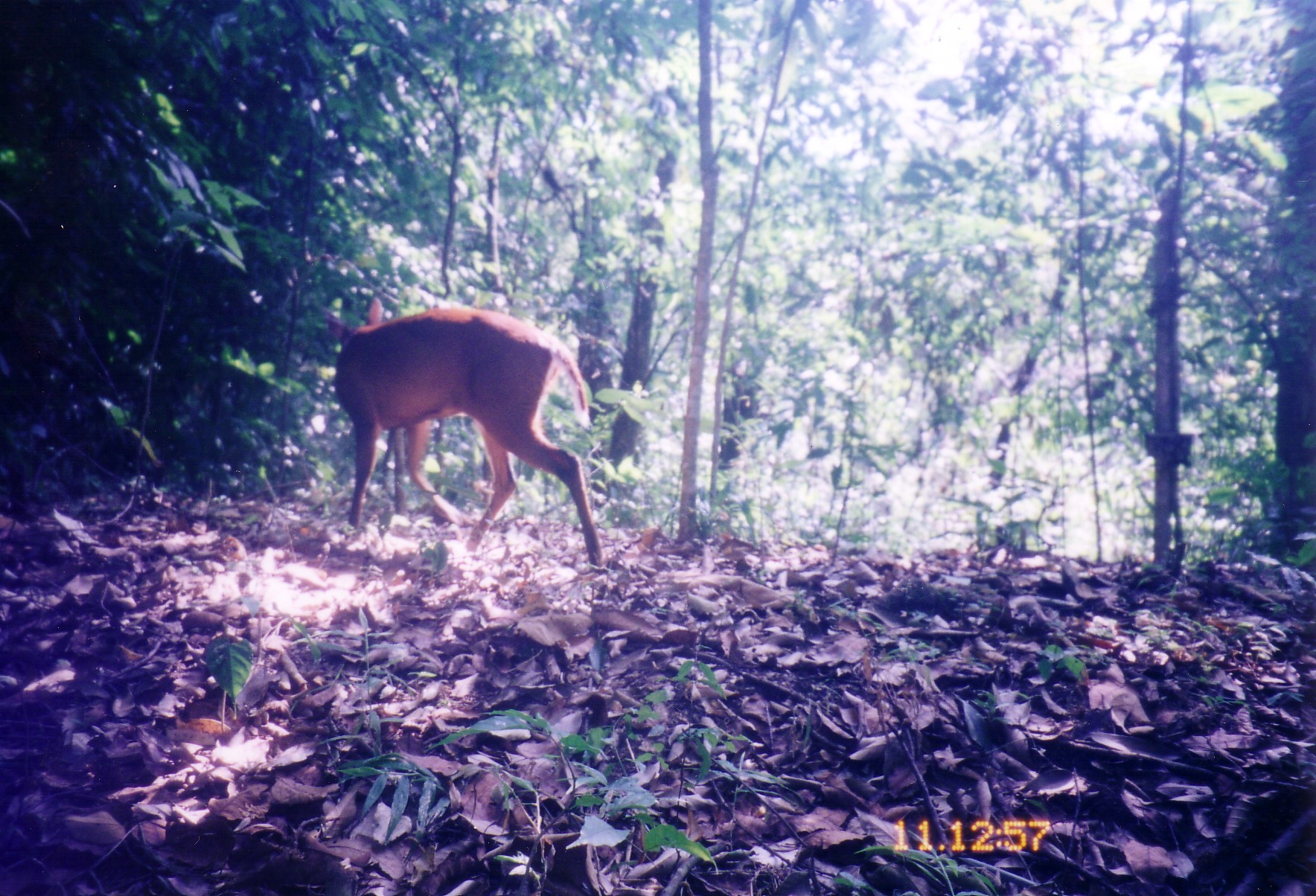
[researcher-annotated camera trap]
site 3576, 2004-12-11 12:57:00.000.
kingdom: Animalia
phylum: Chordata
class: Mammalia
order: Artiodactyla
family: Cervidae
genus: Muntiacus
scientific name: Muntiacus muntjak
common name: southern red muntjac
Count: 1.